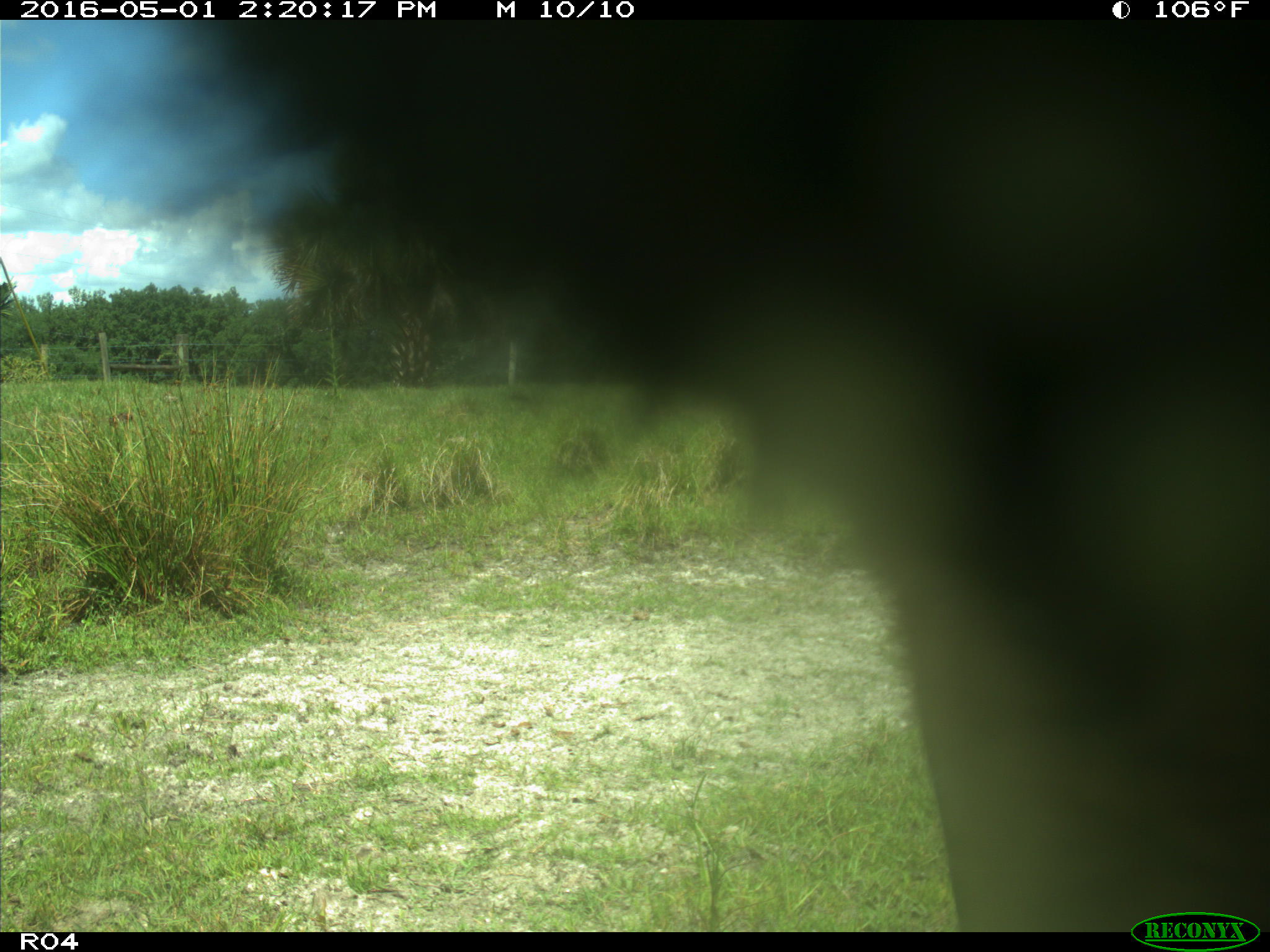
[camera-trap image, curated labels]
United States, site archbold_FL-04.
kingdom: Animalia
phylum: Chordata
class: Mammalia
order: Artiodactyla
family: Bovidae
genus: Bos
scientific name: Bos taurus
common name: domestic cow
Bos taurus (domestic cow).